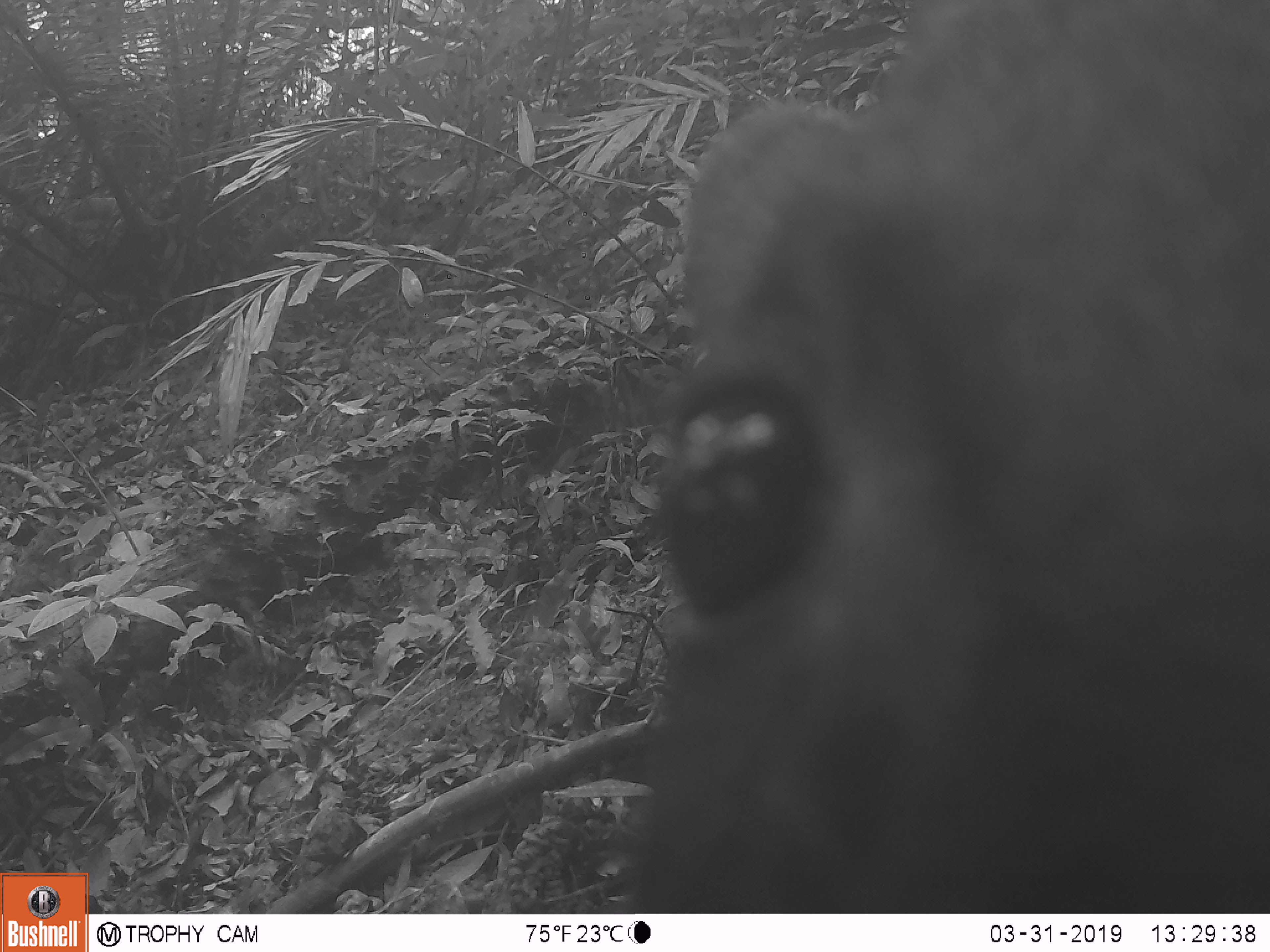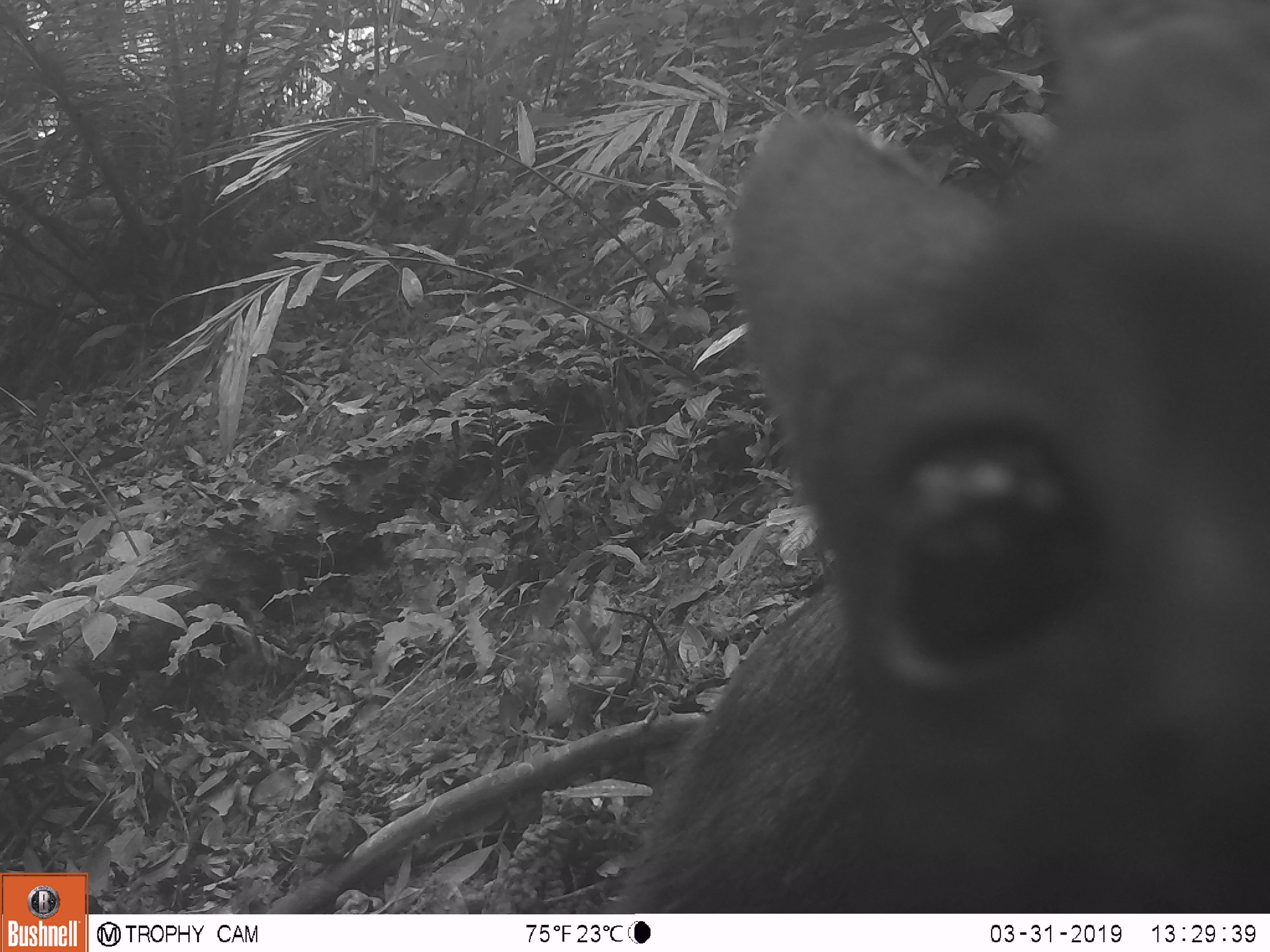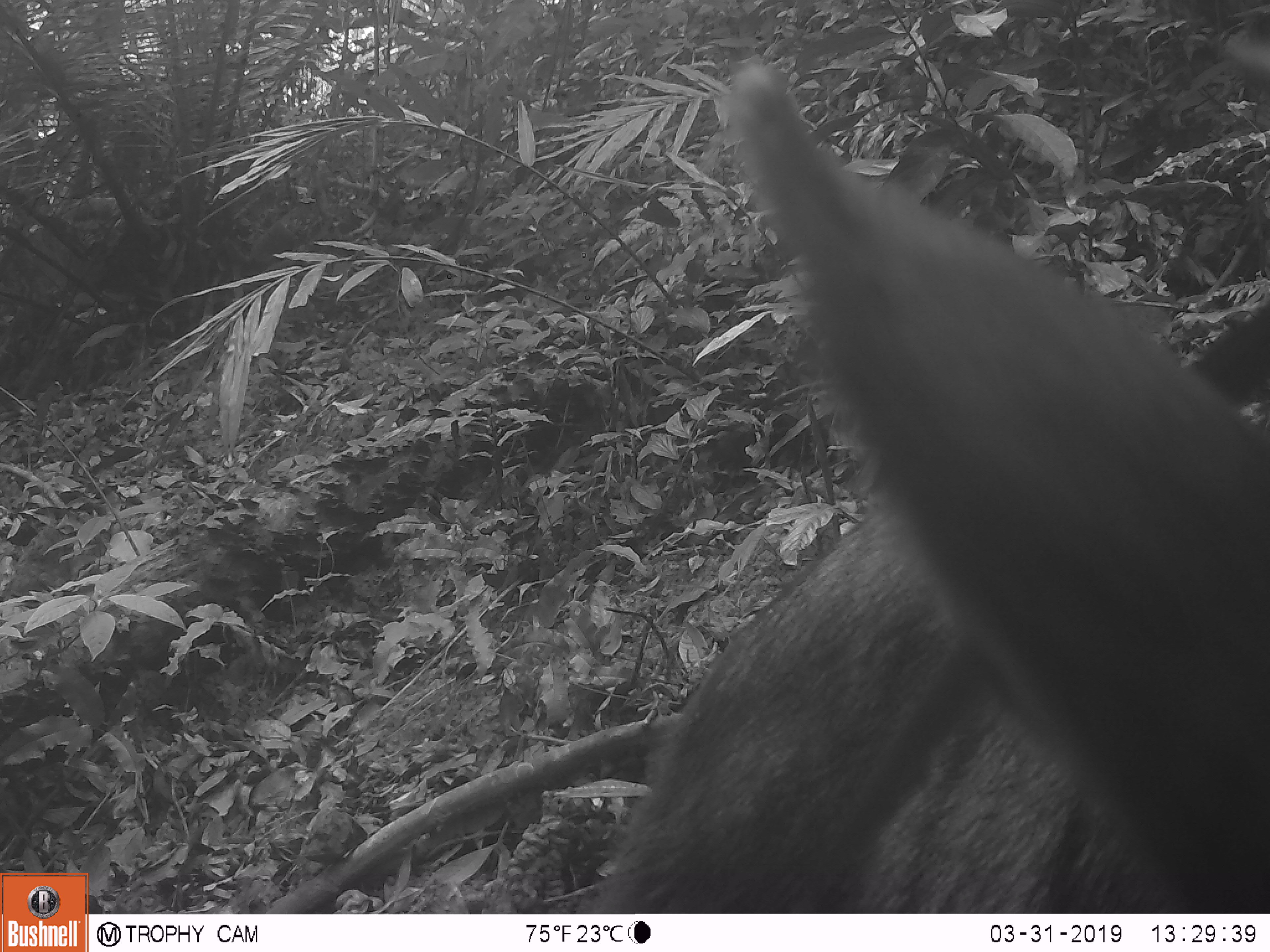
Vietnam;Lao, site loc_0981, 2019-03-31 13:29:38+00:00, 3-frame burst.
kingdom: Animalia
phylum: Chordata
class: Mammalia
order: Artiodactyla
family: Bovidae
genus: Capricornis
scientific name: Capricornis sumatraensis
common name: chinese serow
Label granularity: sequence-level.